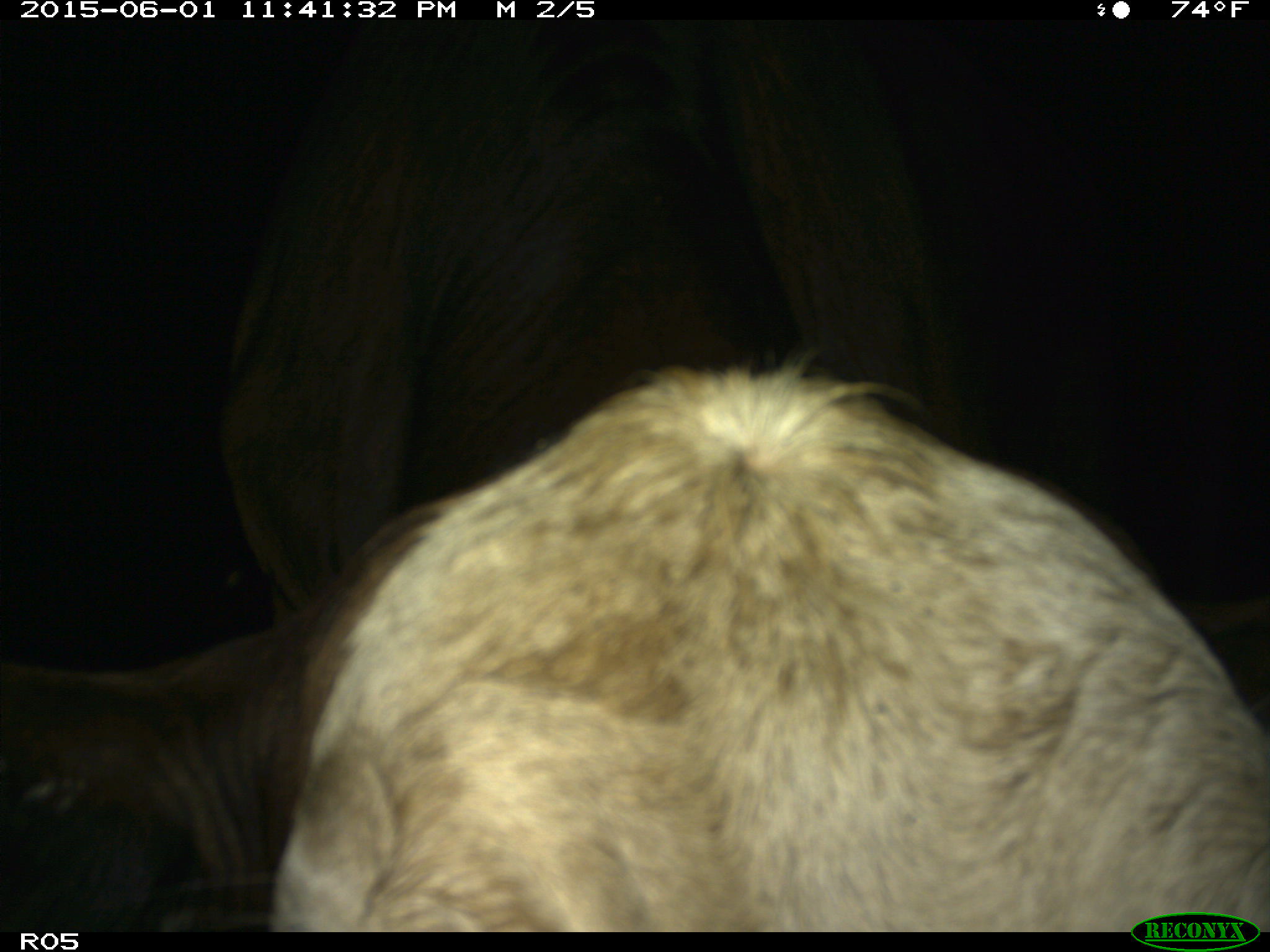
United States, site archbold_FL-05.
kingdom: Animalia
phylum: Chordata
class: Mammalia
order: Artiodactyla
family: Bovidae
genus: Bos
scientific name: Bos taurus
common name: domestic cow